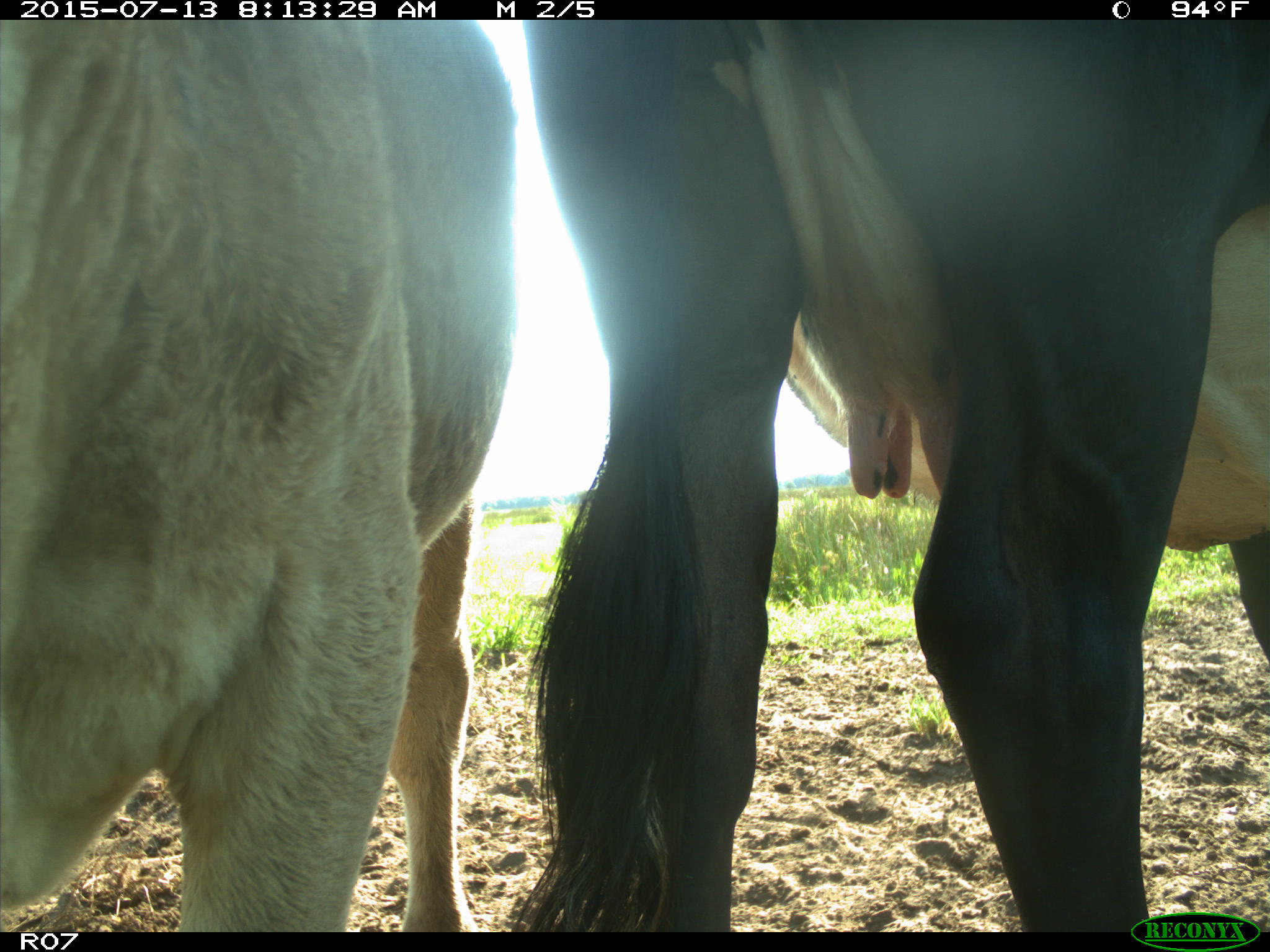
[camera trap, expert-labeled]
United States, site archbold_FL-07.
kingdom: Animalia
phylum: Chordata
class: Mammalia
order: Artiodactyla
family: Bovidae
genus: Bos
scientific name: Bos taurus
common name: domestic cow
Bos taurus (domestic cow).